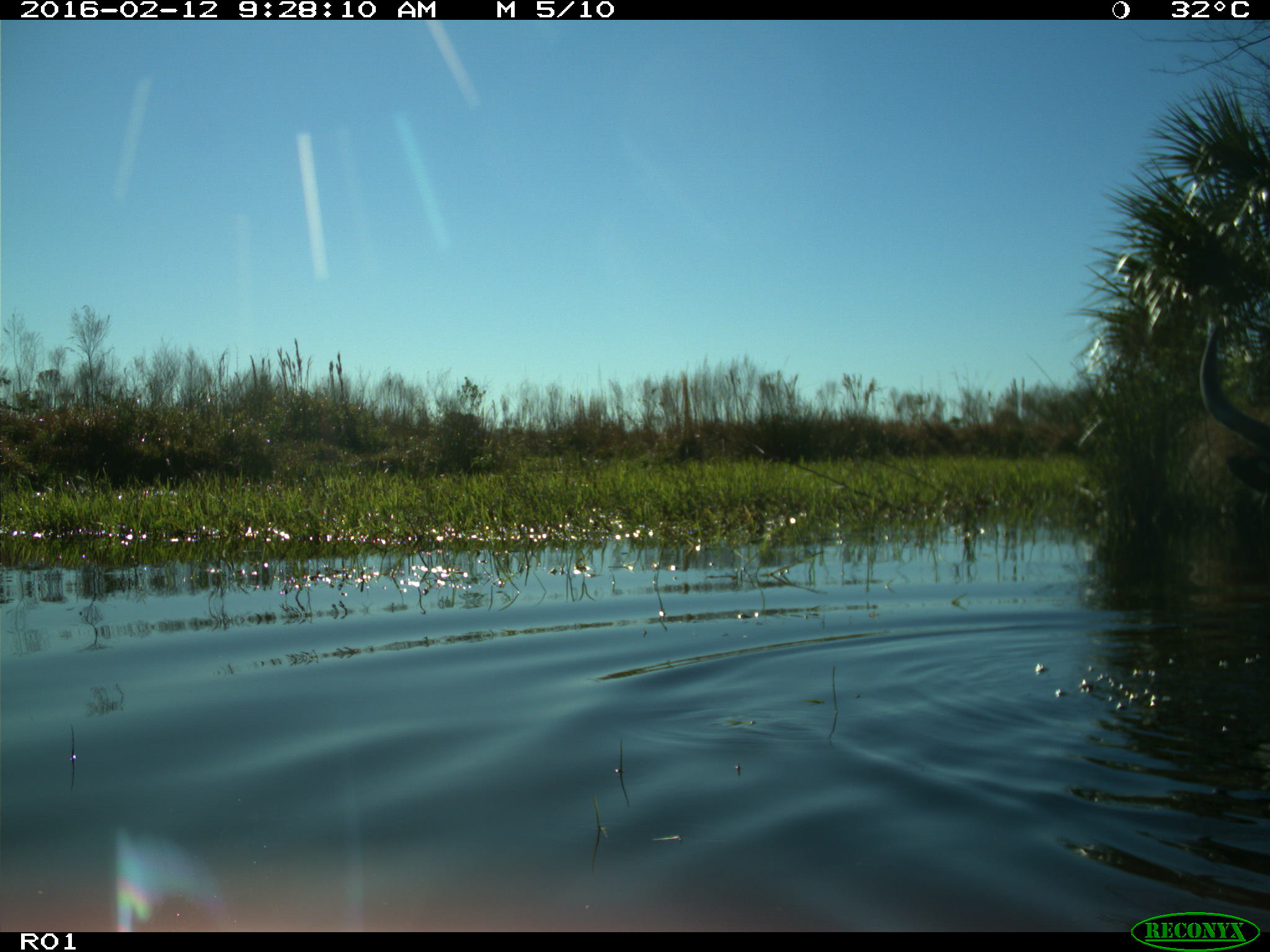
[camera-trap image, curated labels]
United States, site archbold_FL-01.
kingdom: Animalia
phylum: Chordata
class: Mammalia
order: Artiodactyla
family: Bovidae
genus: Bos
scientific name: Bos taurus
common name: domestic cow